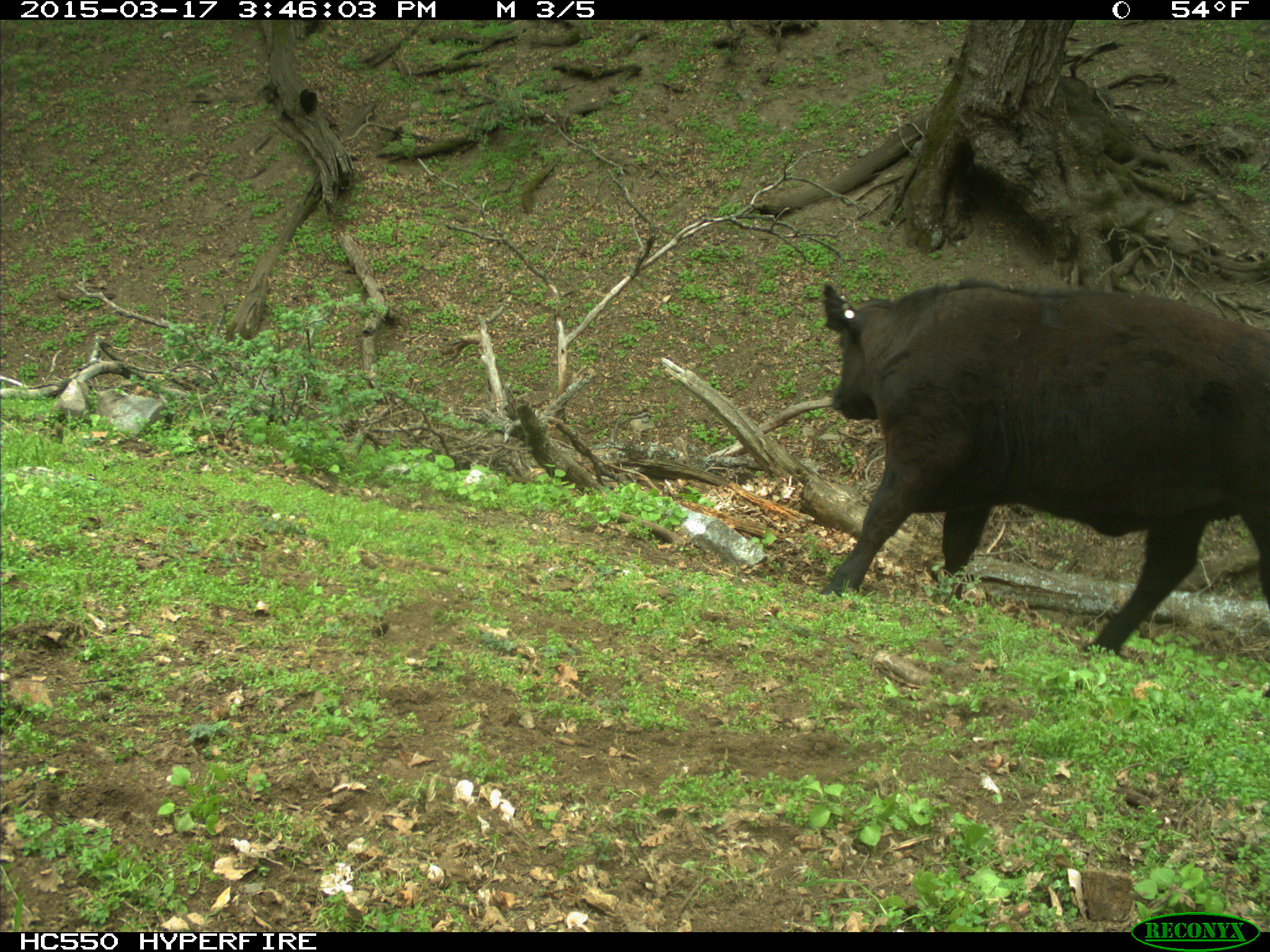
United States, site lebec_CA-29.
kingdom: Animalia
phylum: Chordata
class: Mammalia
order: Artiodactyla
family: Bovidae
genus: Bos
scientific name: Bos taurus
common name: domestic cow